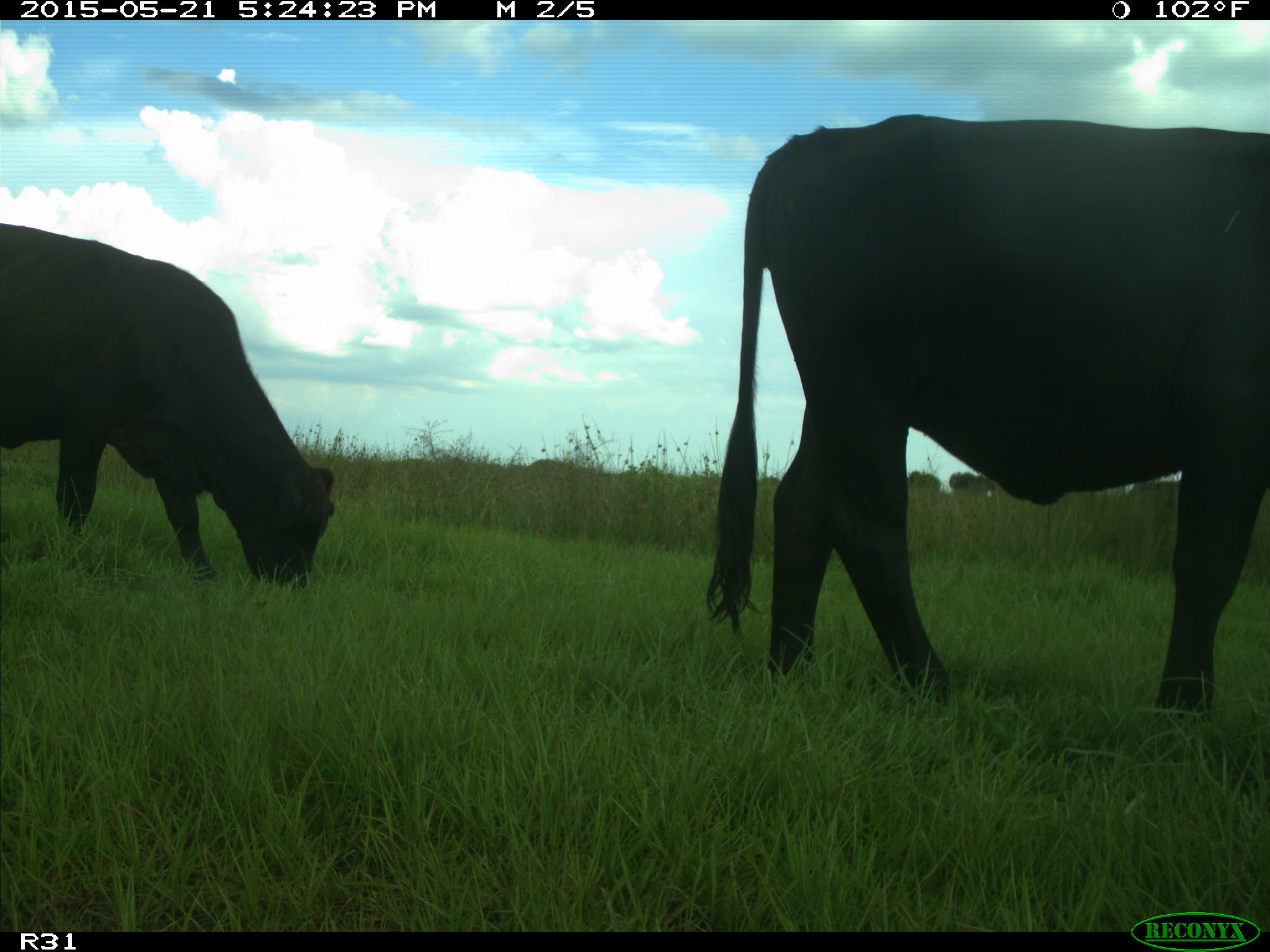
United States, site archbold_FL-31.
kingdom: Animalia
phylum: Chordata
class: Mammalia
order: Artiodactyla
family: Bovidae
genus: Bos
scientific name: Bos taurus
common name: domestic cow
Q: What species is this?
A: Bos taurus (domestic cow).